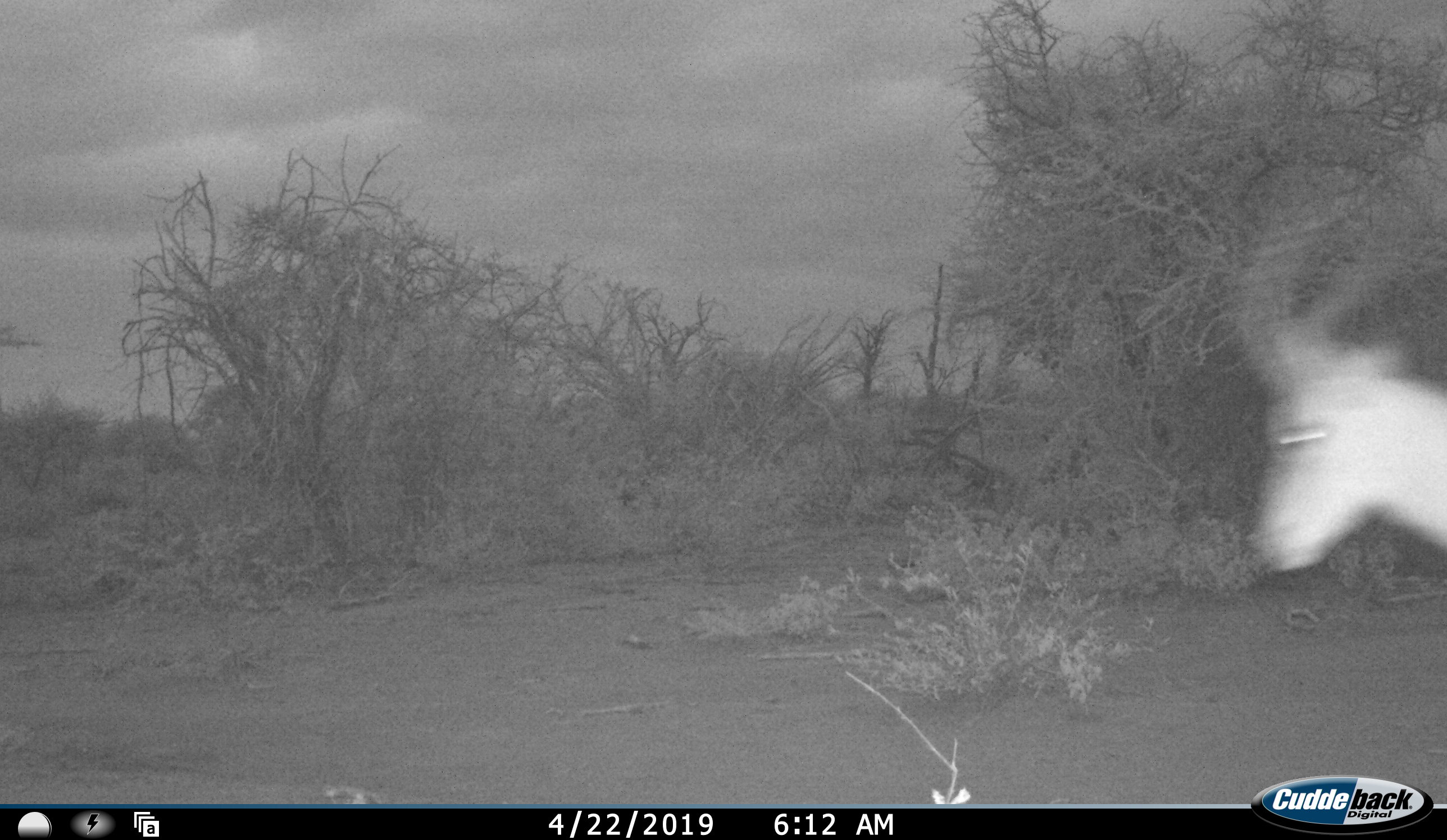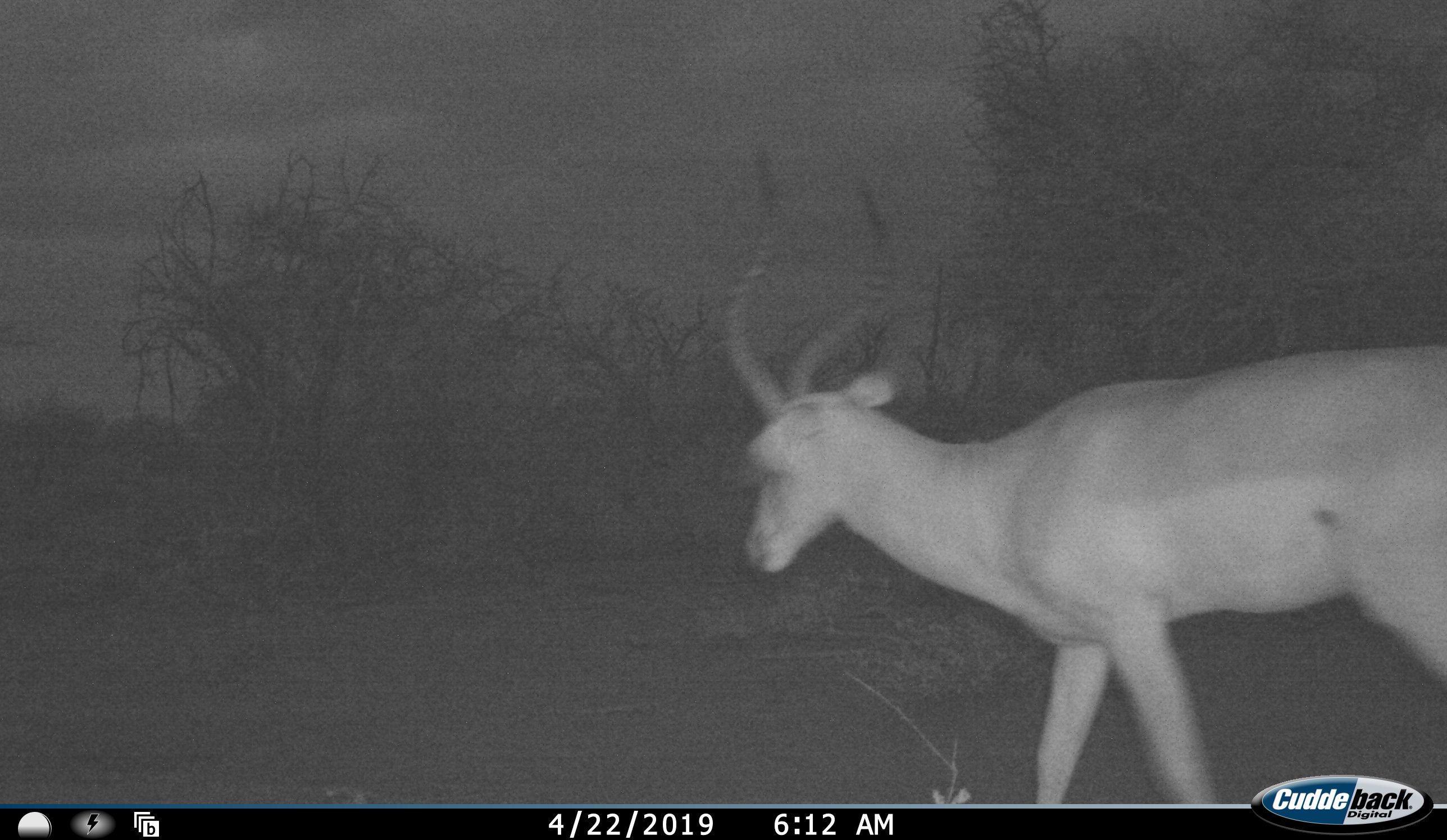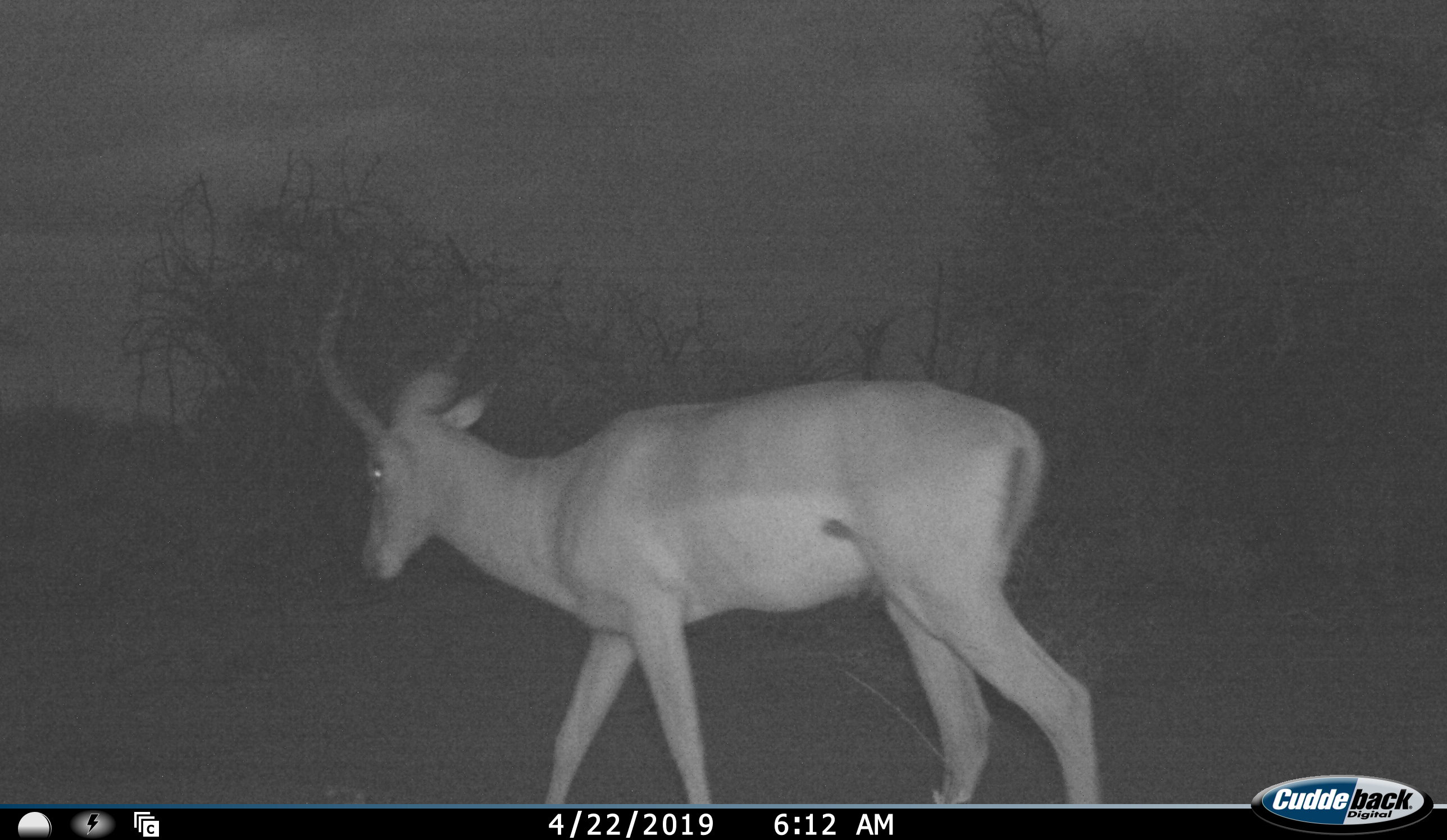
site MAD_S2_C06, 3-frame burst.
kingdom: Animalia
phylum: Chordata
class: Mammalia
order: Artiodactyla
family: Bovidae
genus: Aepyceros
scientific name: Aepyceros melampus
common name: impala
Impala (Aepyceros melampus), count 1. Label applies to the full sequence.